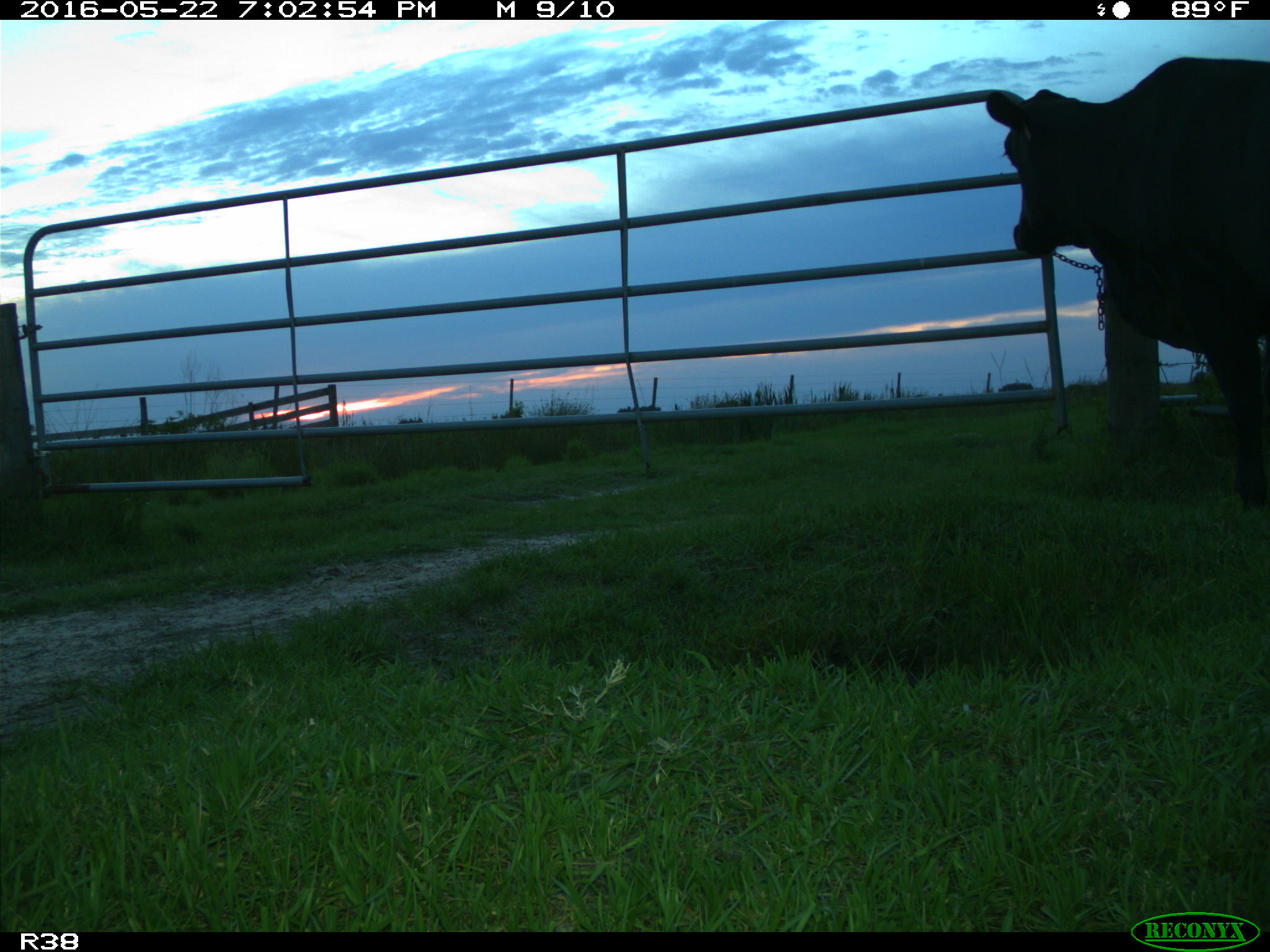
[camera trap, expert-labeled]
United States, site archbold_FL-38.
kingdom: Animalia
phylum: Chordata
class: Mammalia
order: Artiodactyla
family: Bovidae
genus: Bos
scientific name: Bos taurus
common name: domestic cow